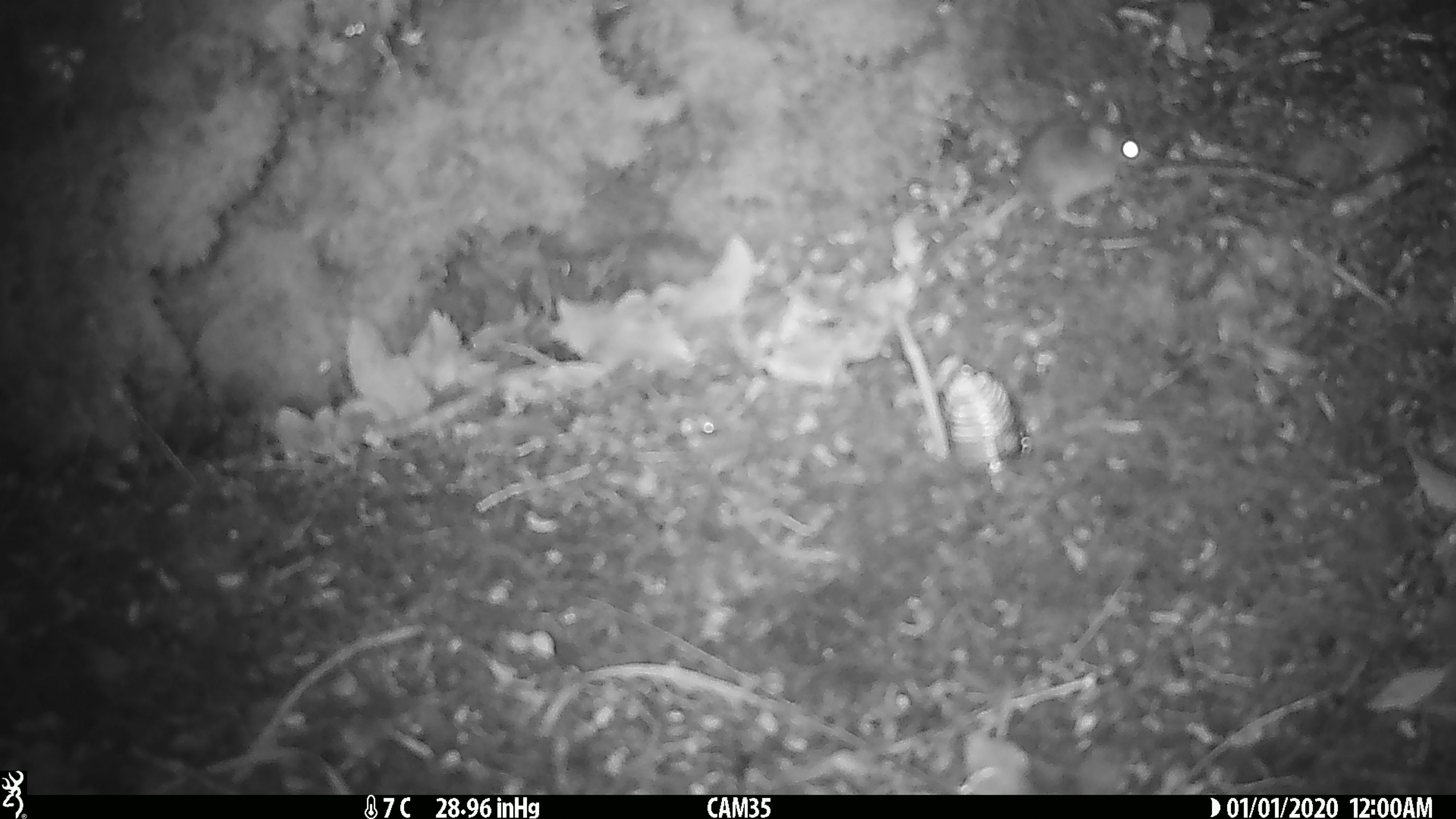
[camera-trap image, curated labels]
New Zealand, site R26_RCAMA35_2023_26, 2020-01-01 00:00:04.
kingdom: Animalia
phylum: Chordata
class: Mammalia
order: Rodentia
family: Muridae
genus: Mus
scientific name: Mus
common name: mouse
Mouse (Mus).